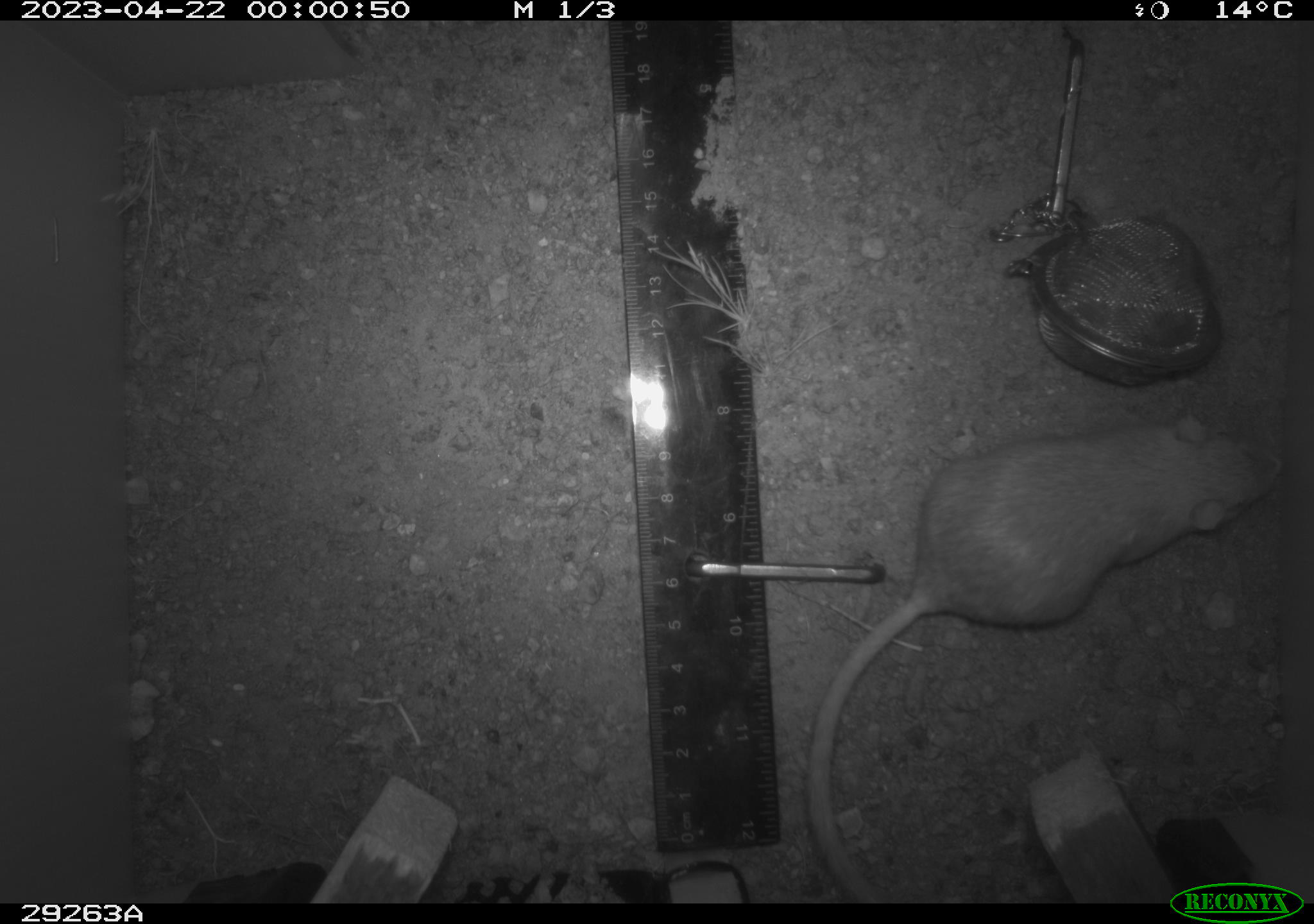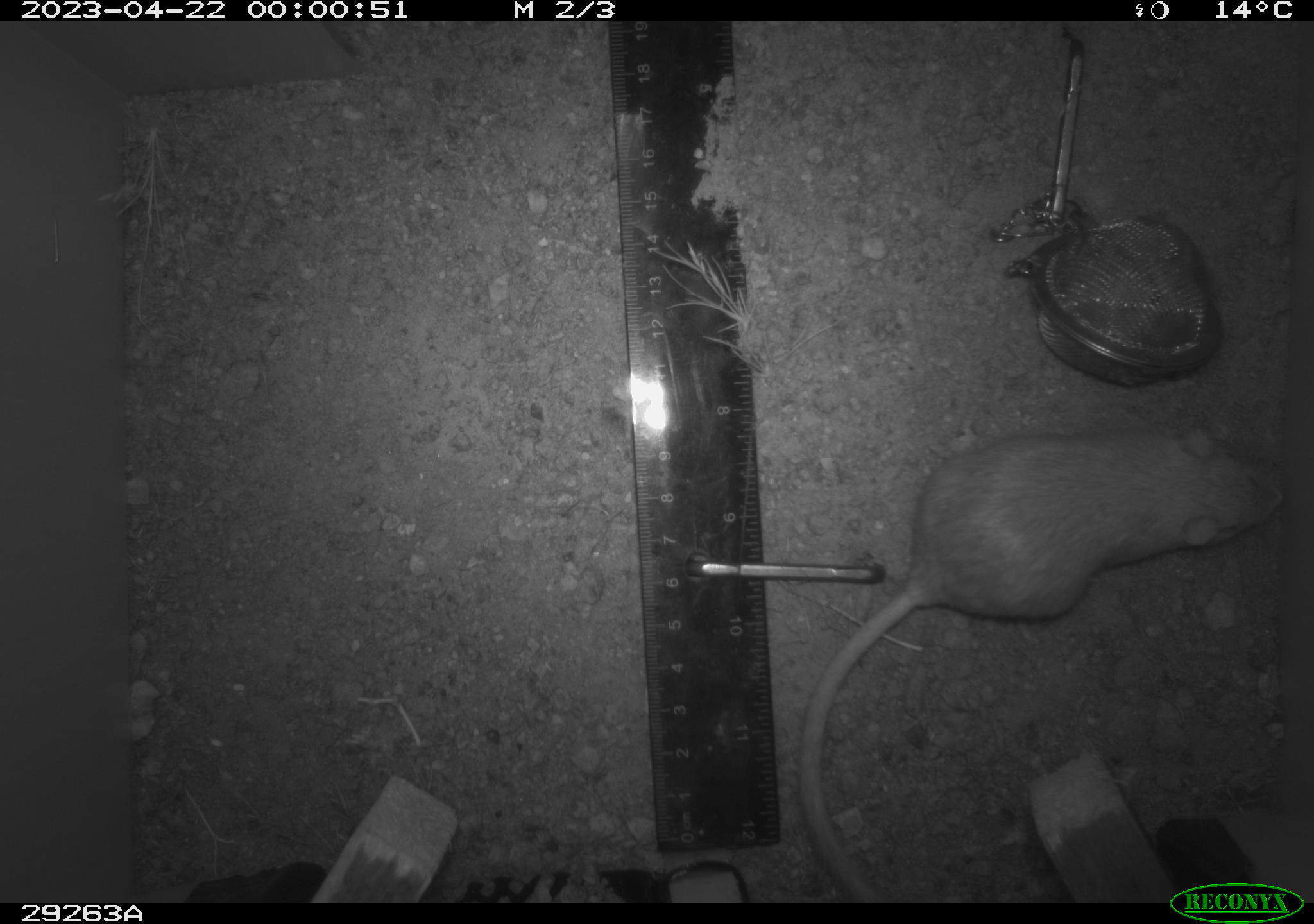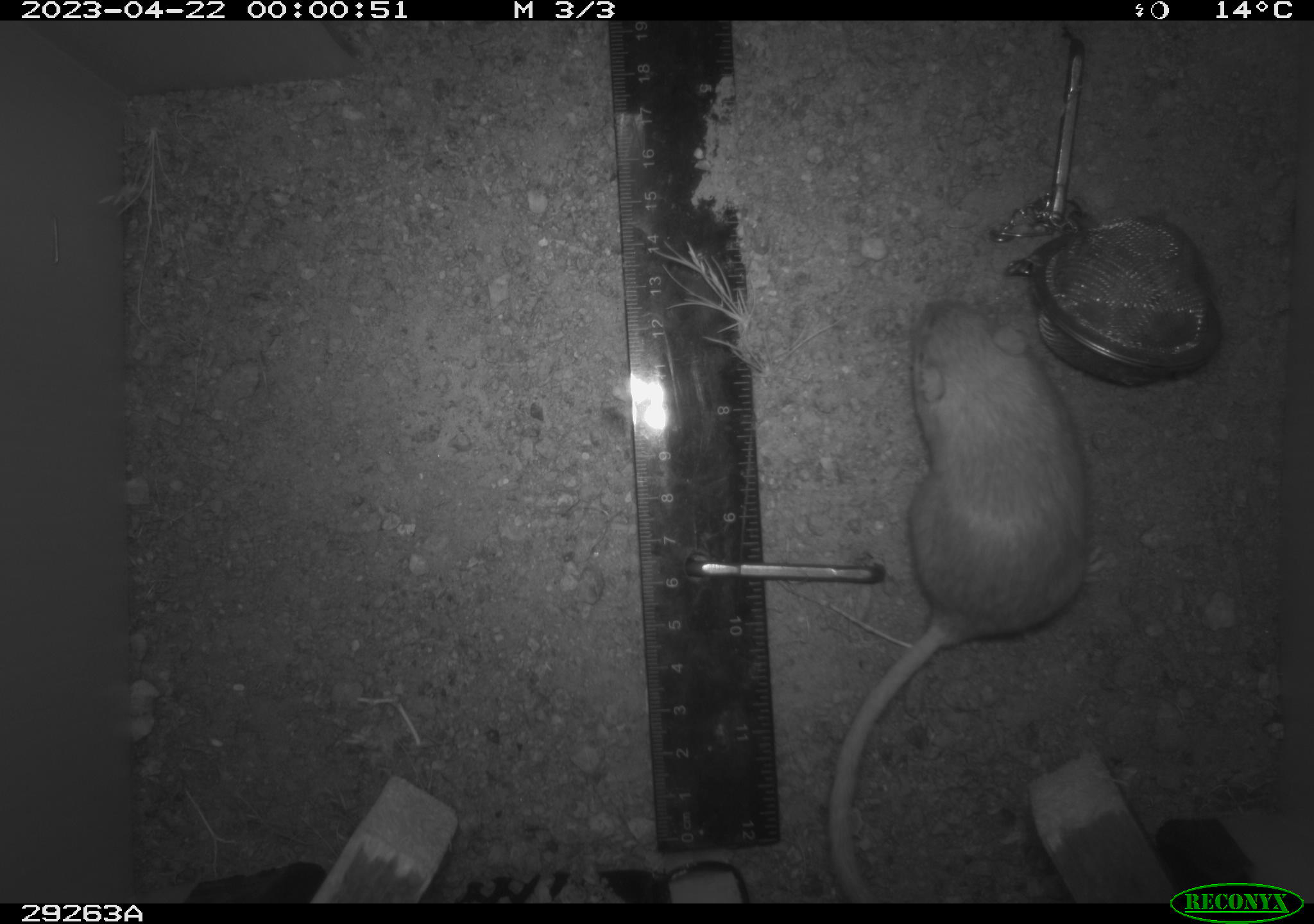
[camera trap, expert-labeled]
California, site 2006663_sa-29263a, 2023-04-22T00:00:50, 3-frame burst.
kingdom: Animalia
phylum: Chordata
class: Mammalia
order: Rodentia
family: Heteromyidae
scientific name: Heteromyidae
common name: kangaroo rats and pocket mice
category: heteromyidae family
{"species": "heteromyidae family (kangaroo rats and pocket mice) (Heteromyidae)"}